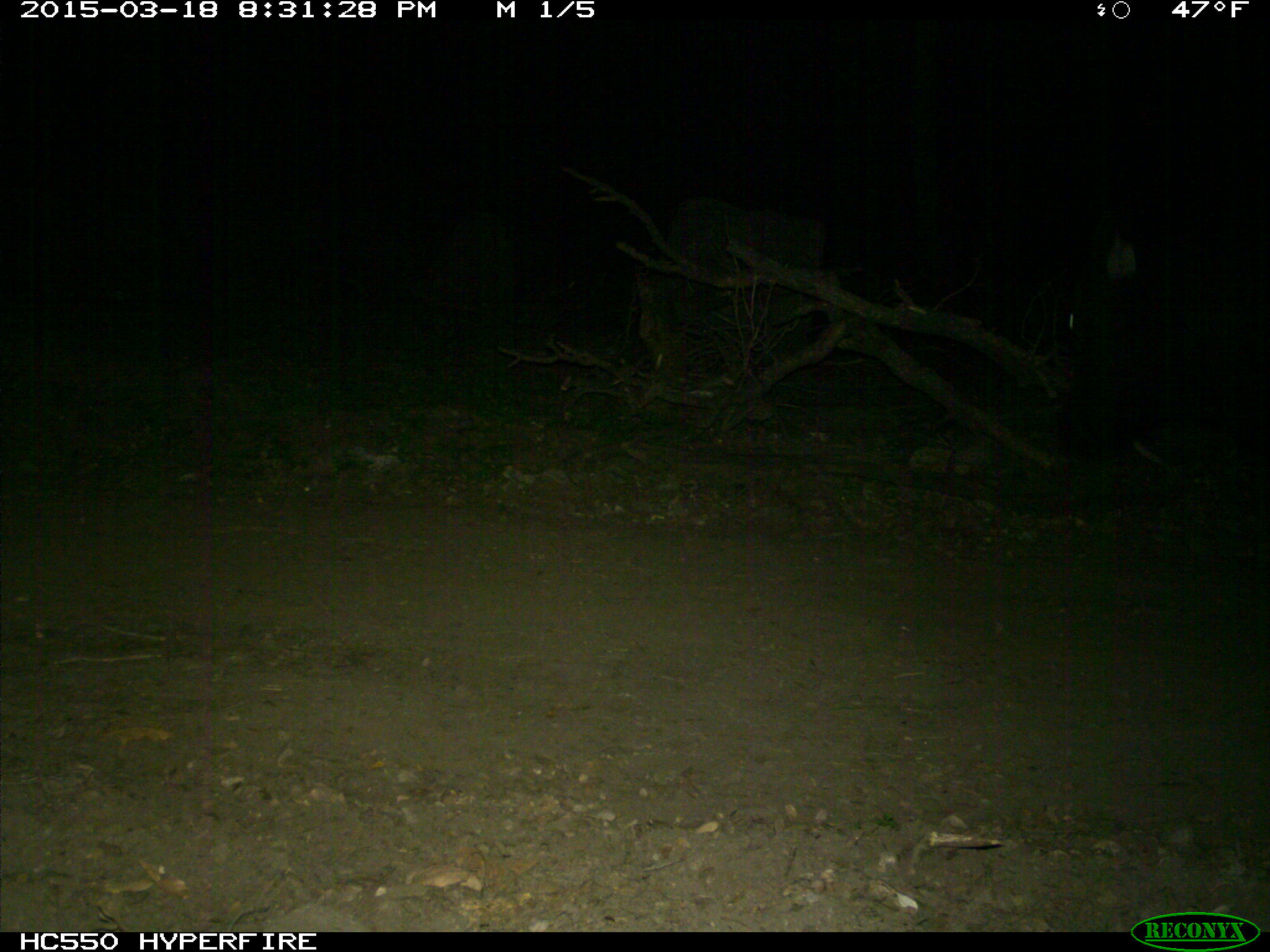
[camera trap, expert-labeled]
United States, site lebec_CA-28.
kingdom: Animalia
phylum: Chordata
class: Mammalia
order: Artiodactyla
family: Bovidae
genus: Bos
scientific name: Bos taurus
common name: domestic cow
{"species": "Bos taurus (domestic cow)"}